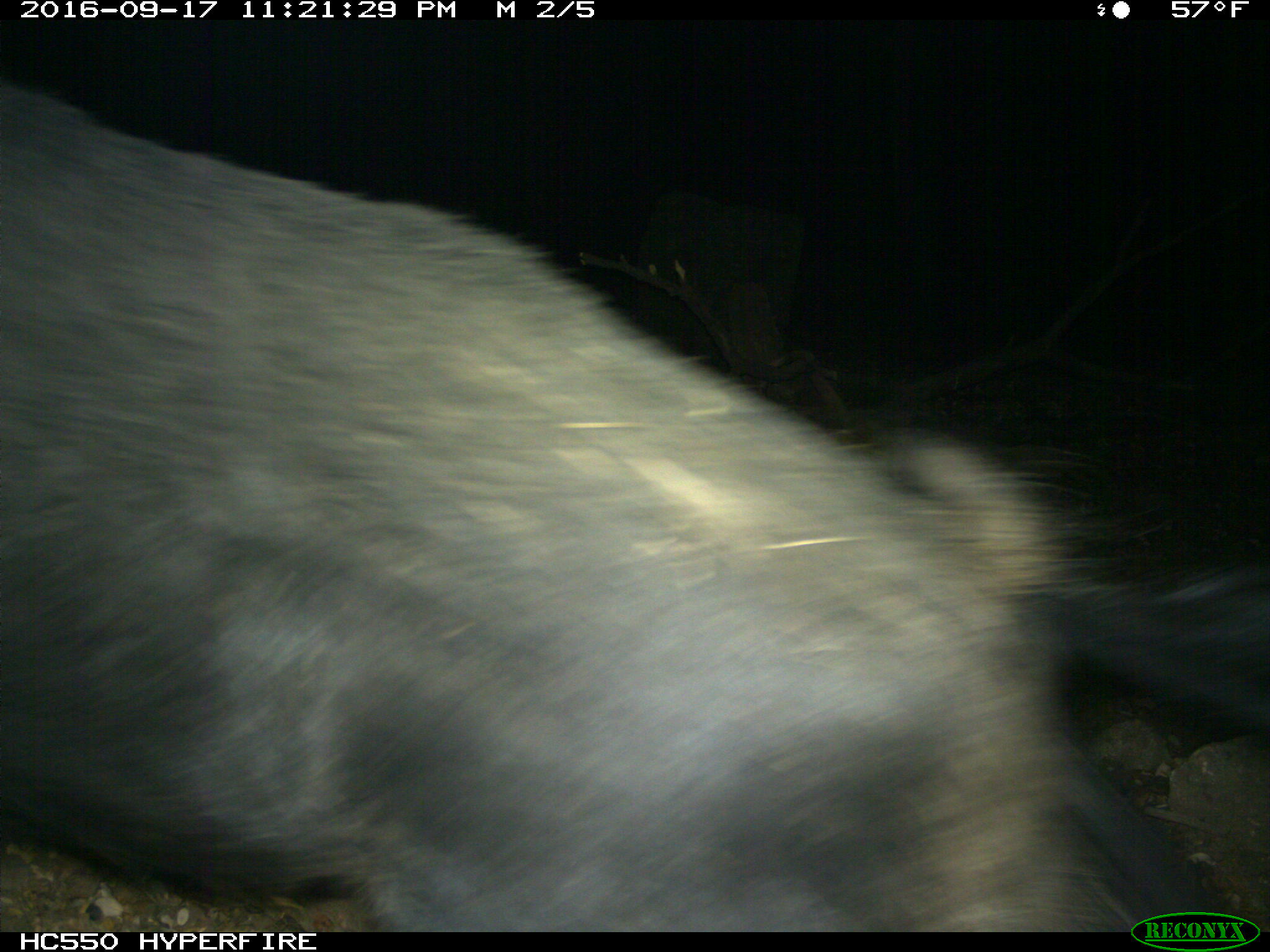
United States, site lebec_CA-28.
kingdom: Animalia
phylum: Chordata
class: Mammalia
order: Artiodactyla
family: Suidae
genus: Sus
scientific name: Sus scrofa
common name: wild boar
Sus scrofa (wild boar).